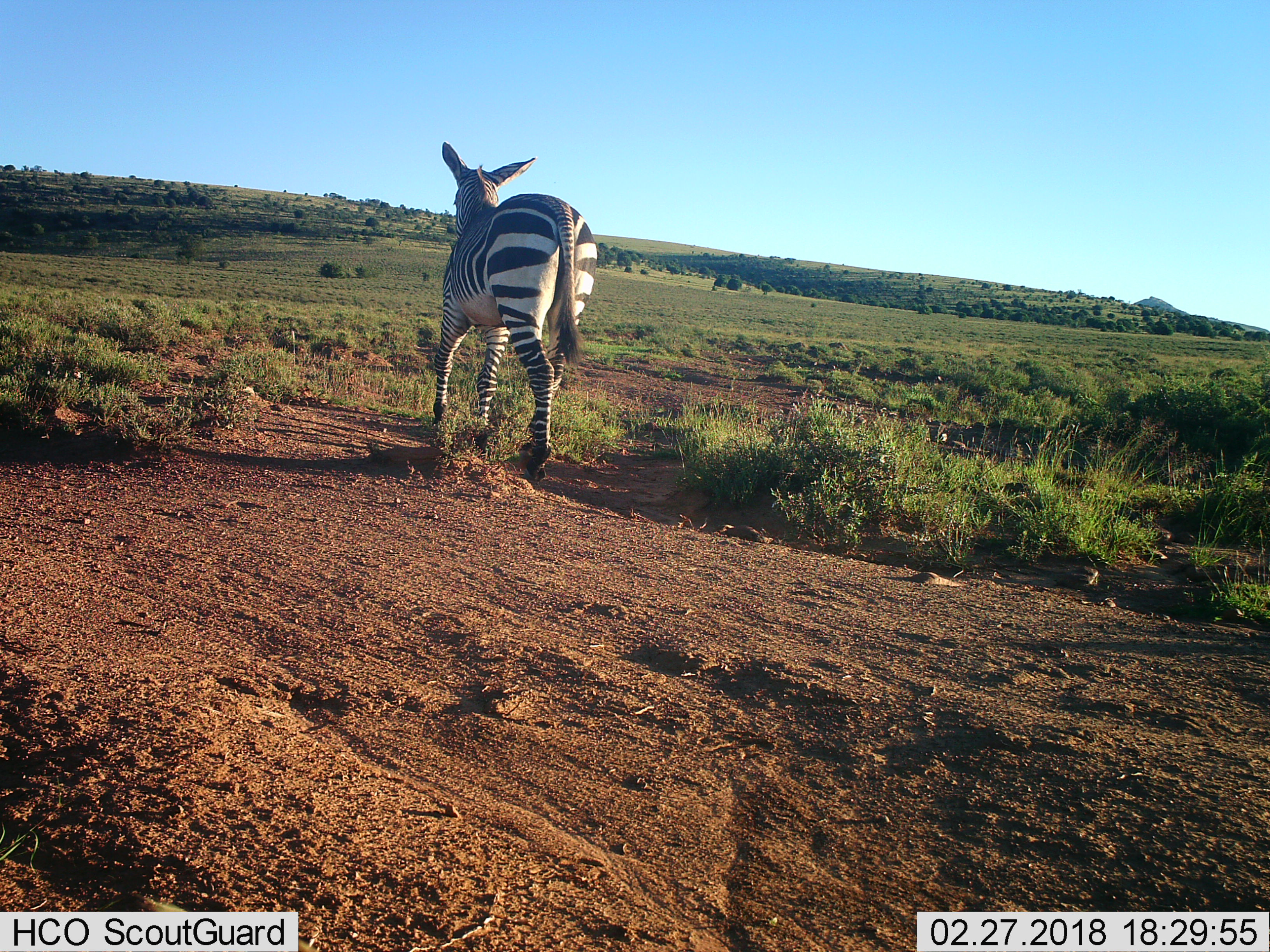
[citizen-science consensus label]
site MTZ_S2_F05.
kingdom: Animalia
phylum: Chordata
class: Mammalia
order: Perissodactyla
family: Equidae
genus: Equus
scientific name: Equus zebra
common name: mountain zebra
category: zebramountain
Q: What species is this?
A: Zebramountain (mountain zebra) (Equus zebra).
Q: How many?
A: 1.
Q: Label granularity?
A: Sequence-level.